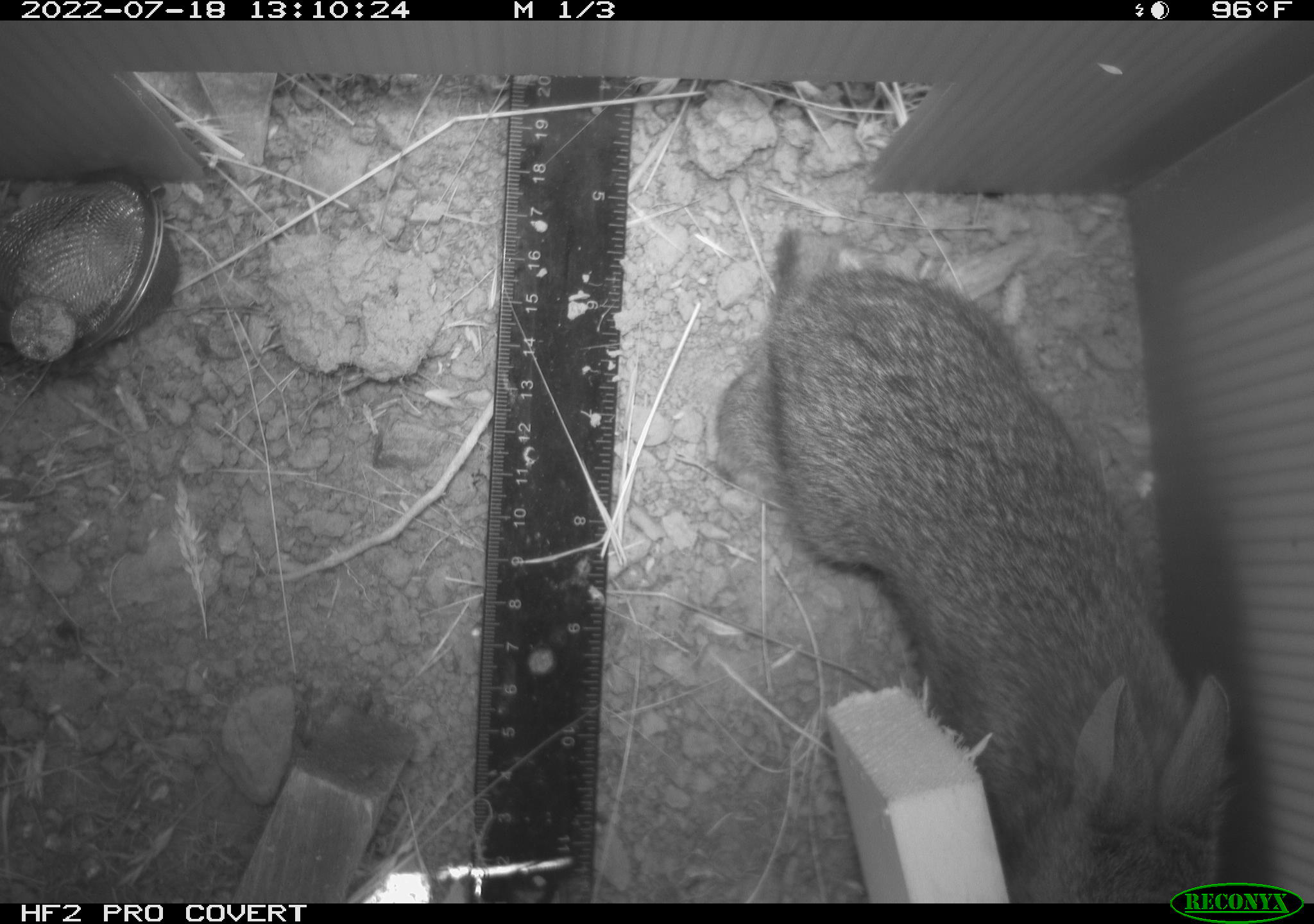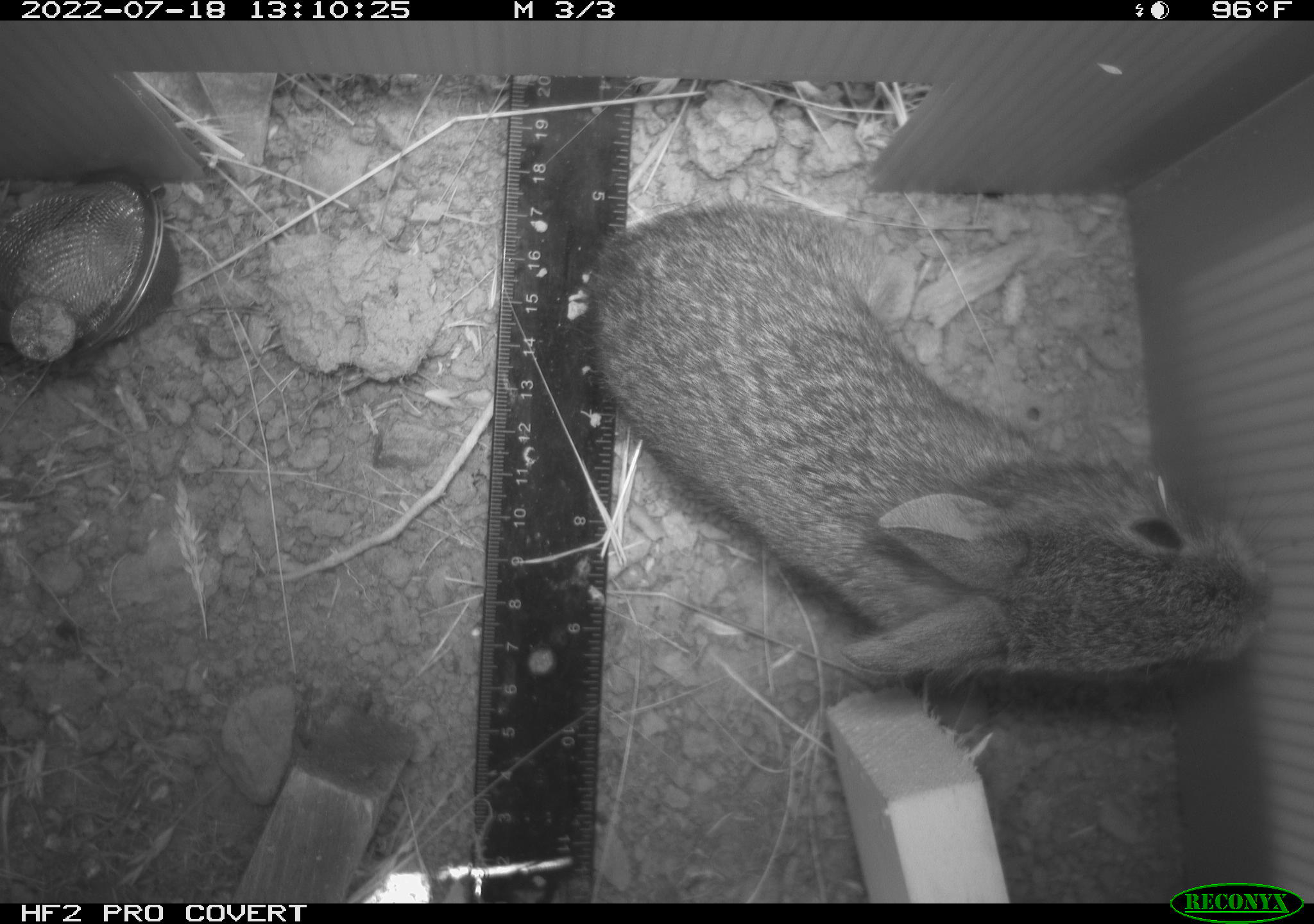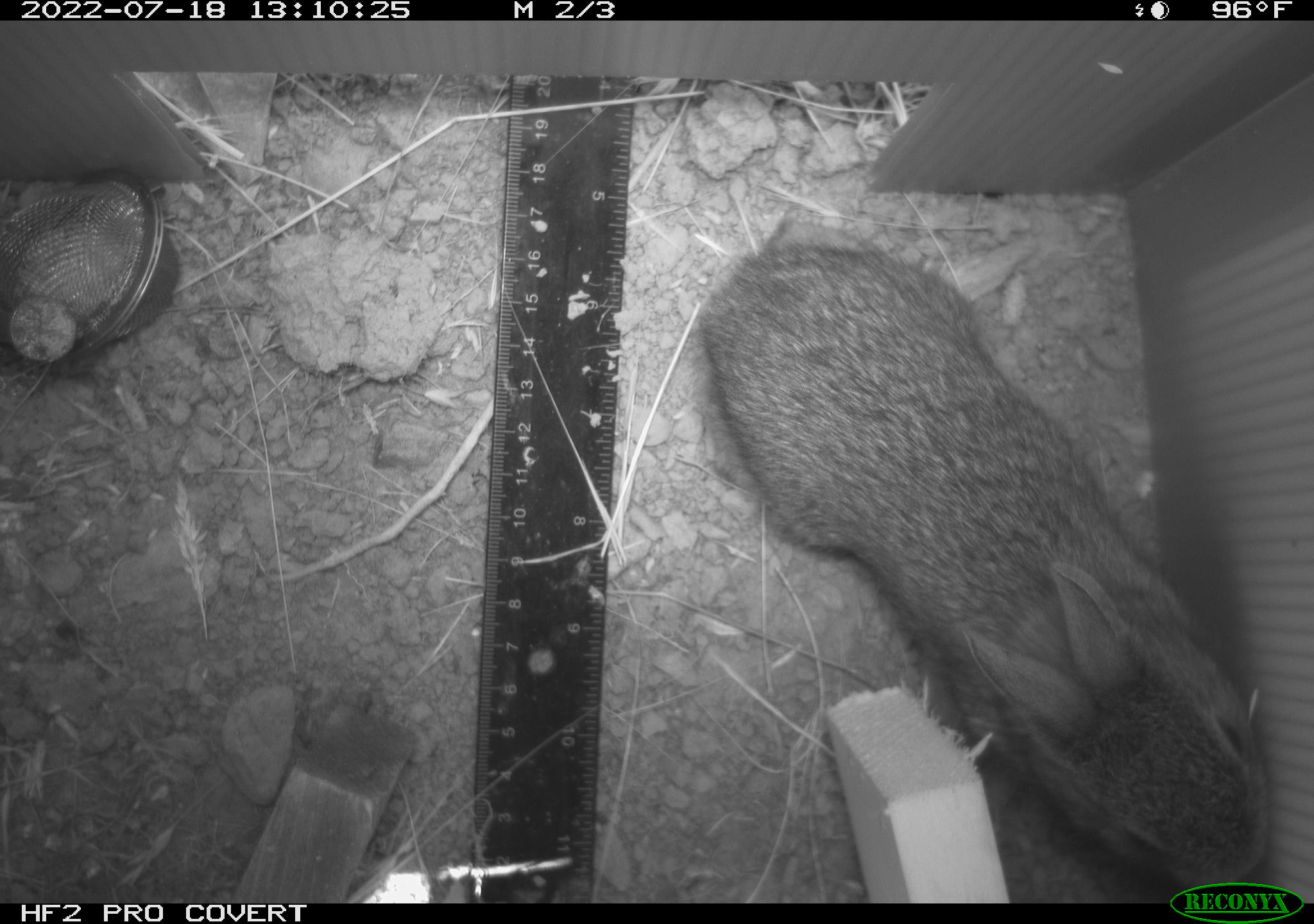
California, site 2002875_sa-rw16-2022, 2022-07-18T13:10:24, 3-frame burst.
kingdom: Animalia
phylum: Chordata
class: Mammalia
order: Lagomorpha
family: Leporidae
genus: Sylvilagus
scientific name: Sylvilagus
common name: cottontail rabbits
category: sylvilagus species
Sylvilagus species (cottontail rabbits) (Sylvilagus).